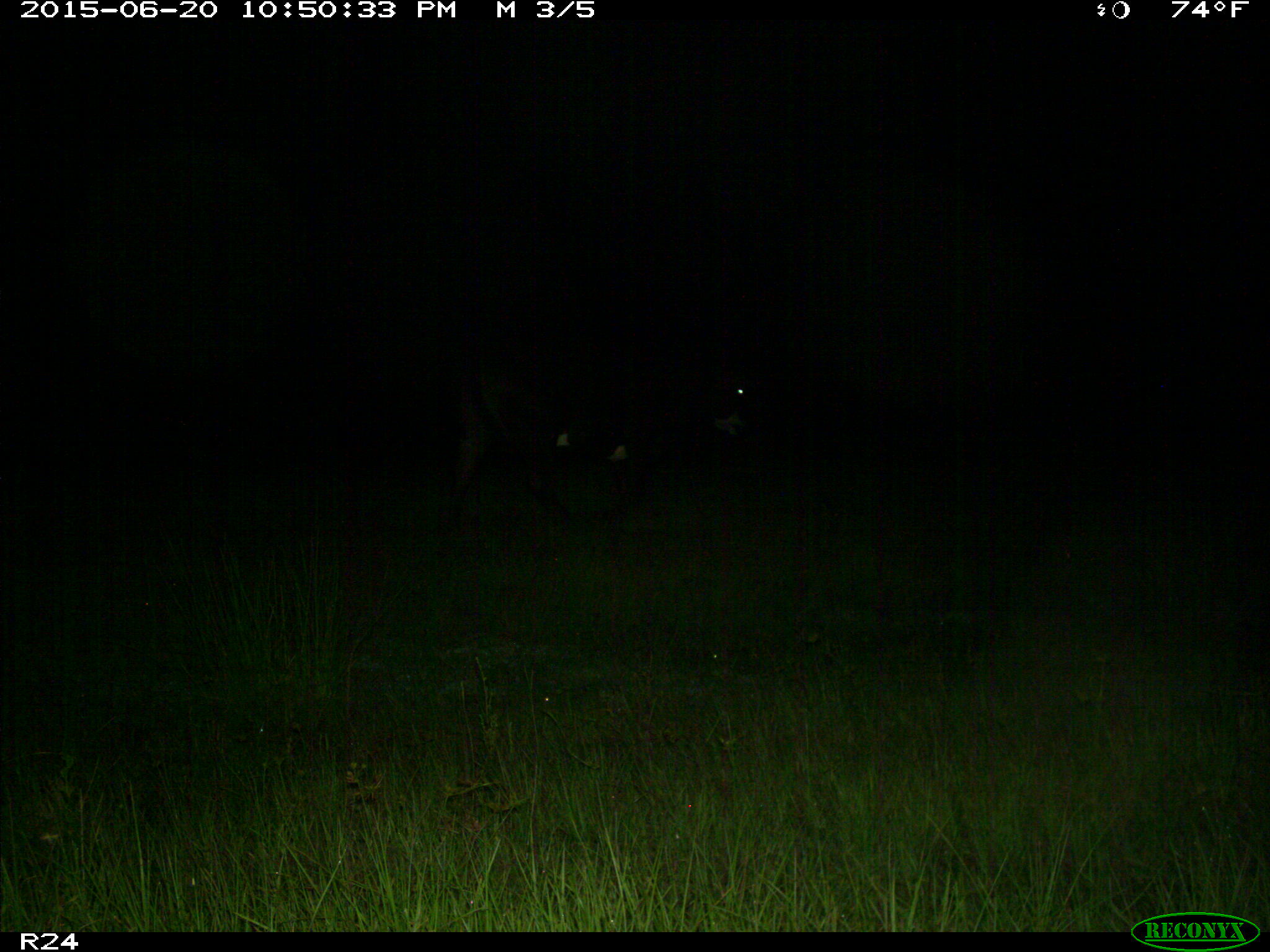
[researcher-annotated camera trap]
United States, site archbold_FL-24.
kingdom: Animalia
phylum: Chordata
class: Mammalia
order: Artiodactyla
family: Bovidae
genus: Bos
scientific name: Bos taurus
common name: domestic cow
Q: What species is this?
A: Bos taurus (domestic cow).